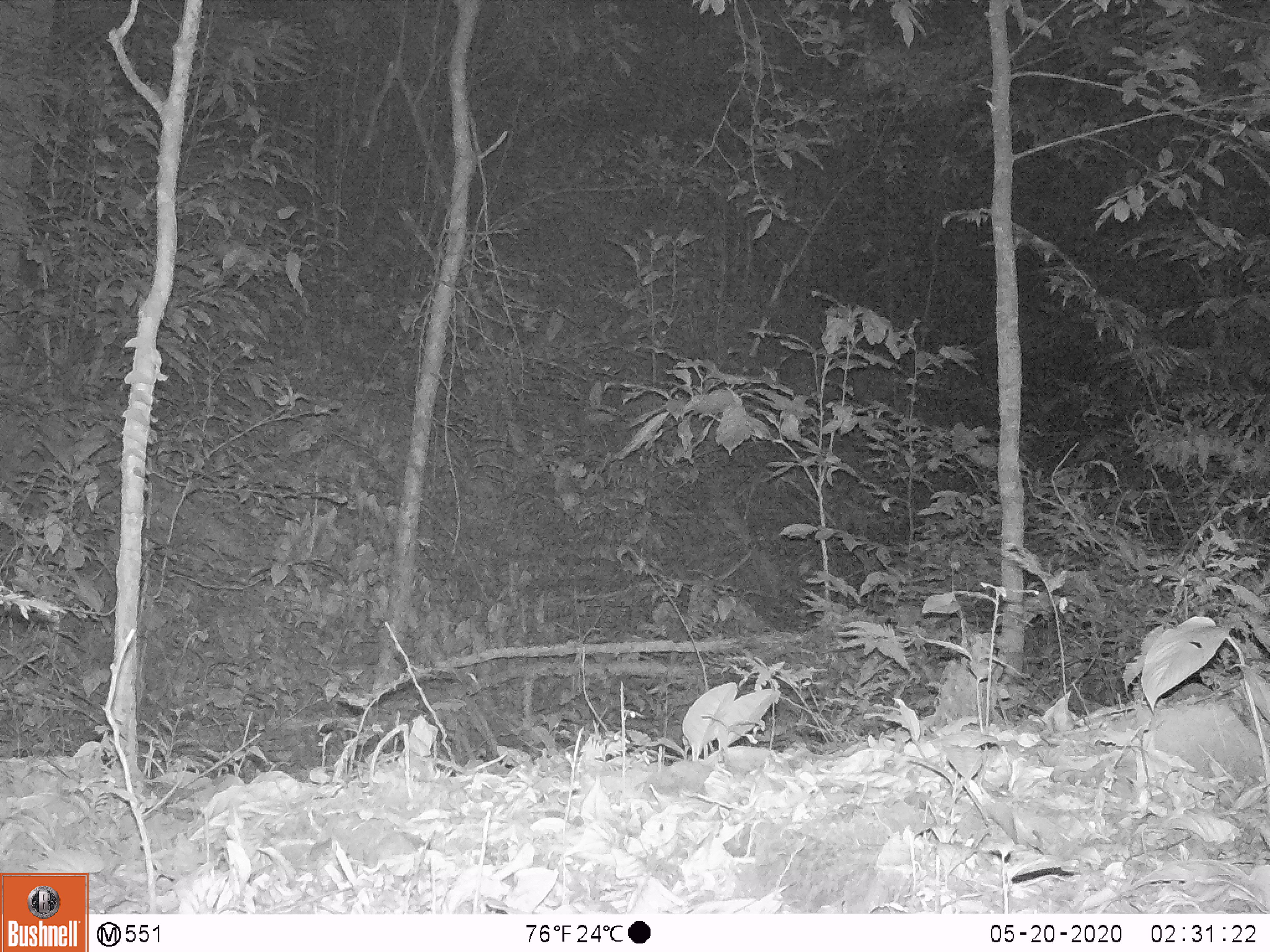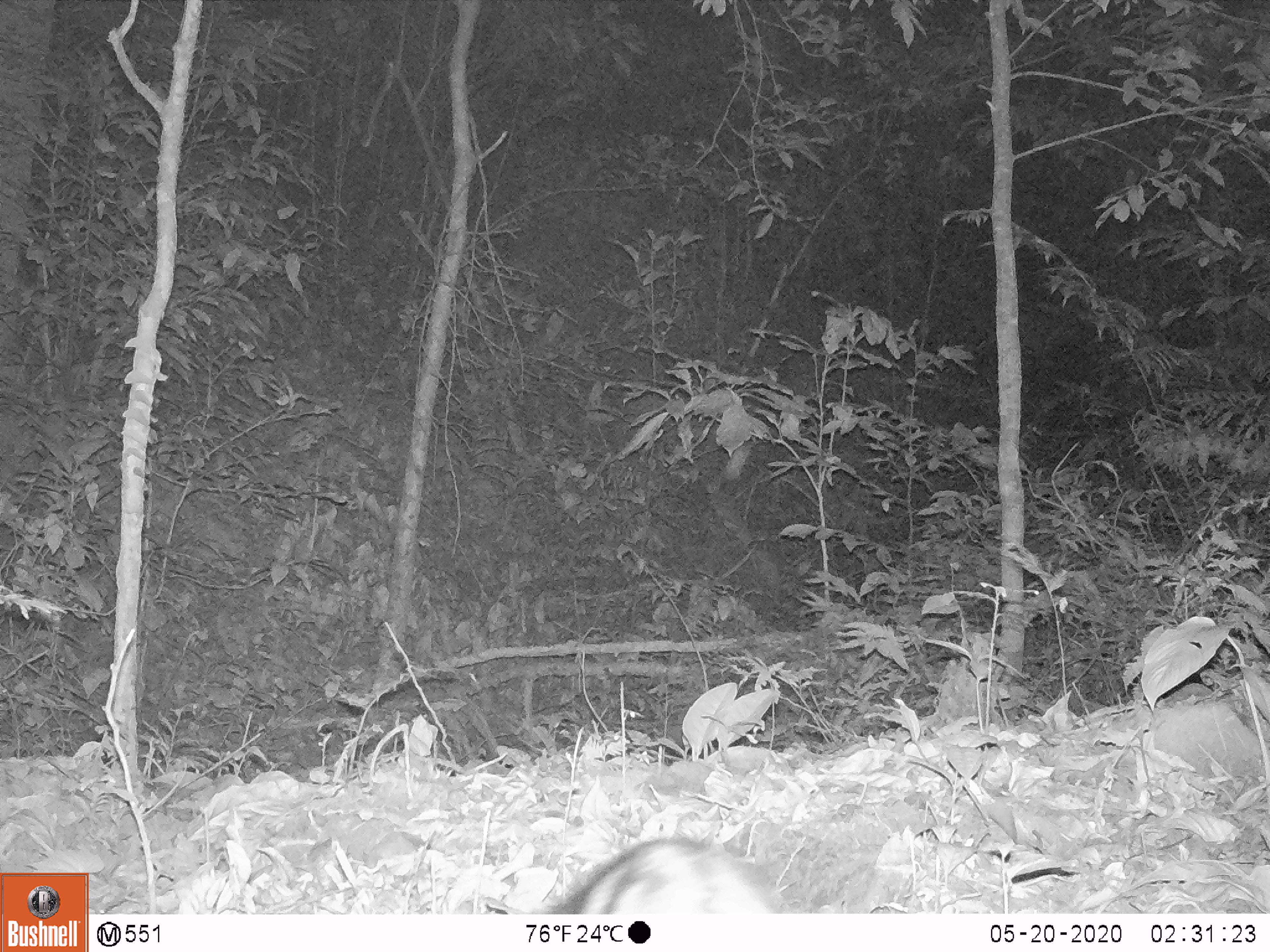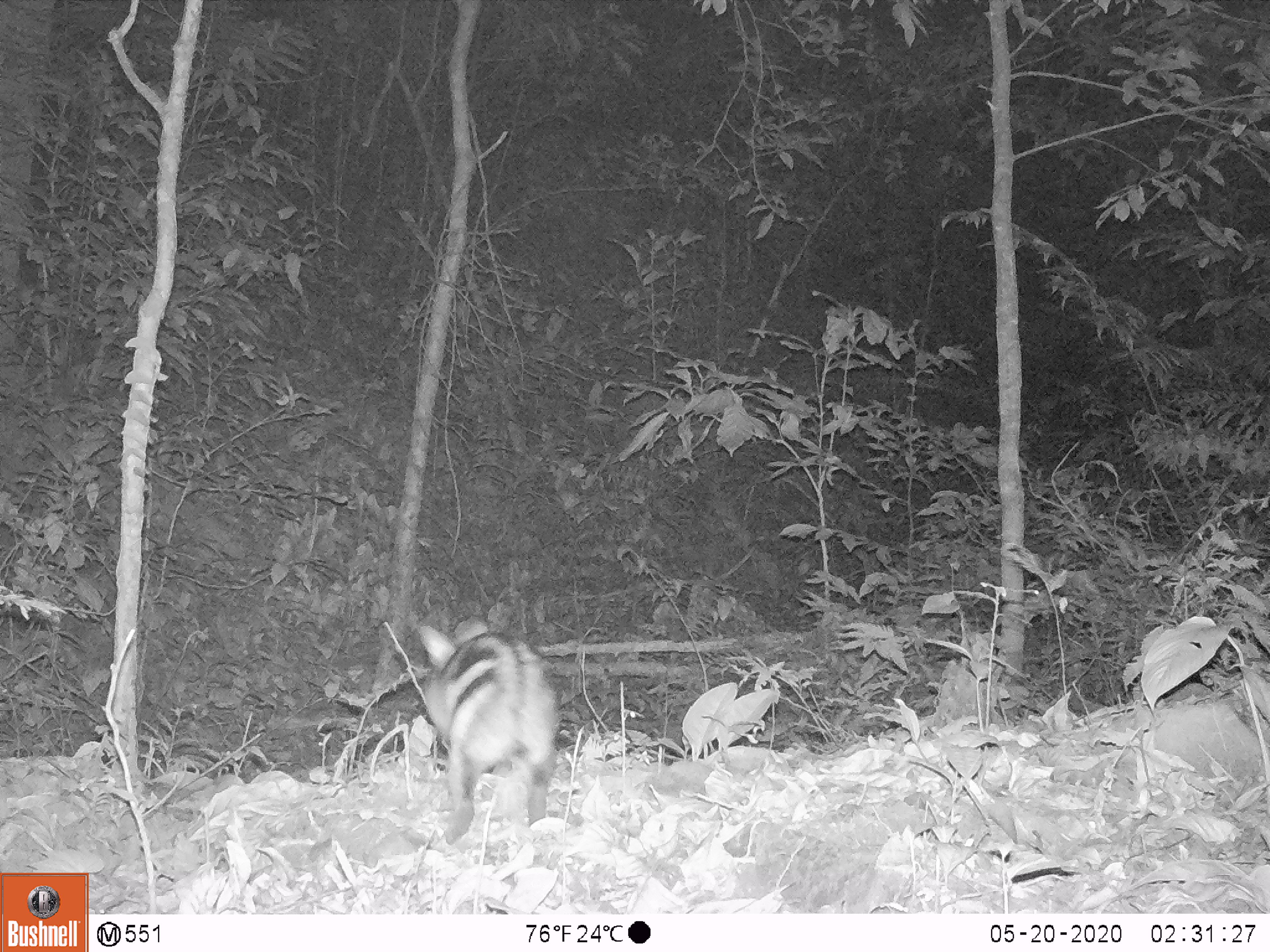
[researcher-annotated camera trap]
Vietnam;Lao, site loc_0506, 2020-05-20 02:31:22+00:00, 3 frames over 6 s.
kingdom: Animalia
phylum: Chordata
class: Mammalia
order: Lagomorpha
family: Leporidae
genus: Nesolagus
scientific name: Nesolagus timminsi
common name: annamite striped rabbit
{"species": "annamite striped rabbit (Nesolagus timminsi)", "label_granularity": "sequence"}